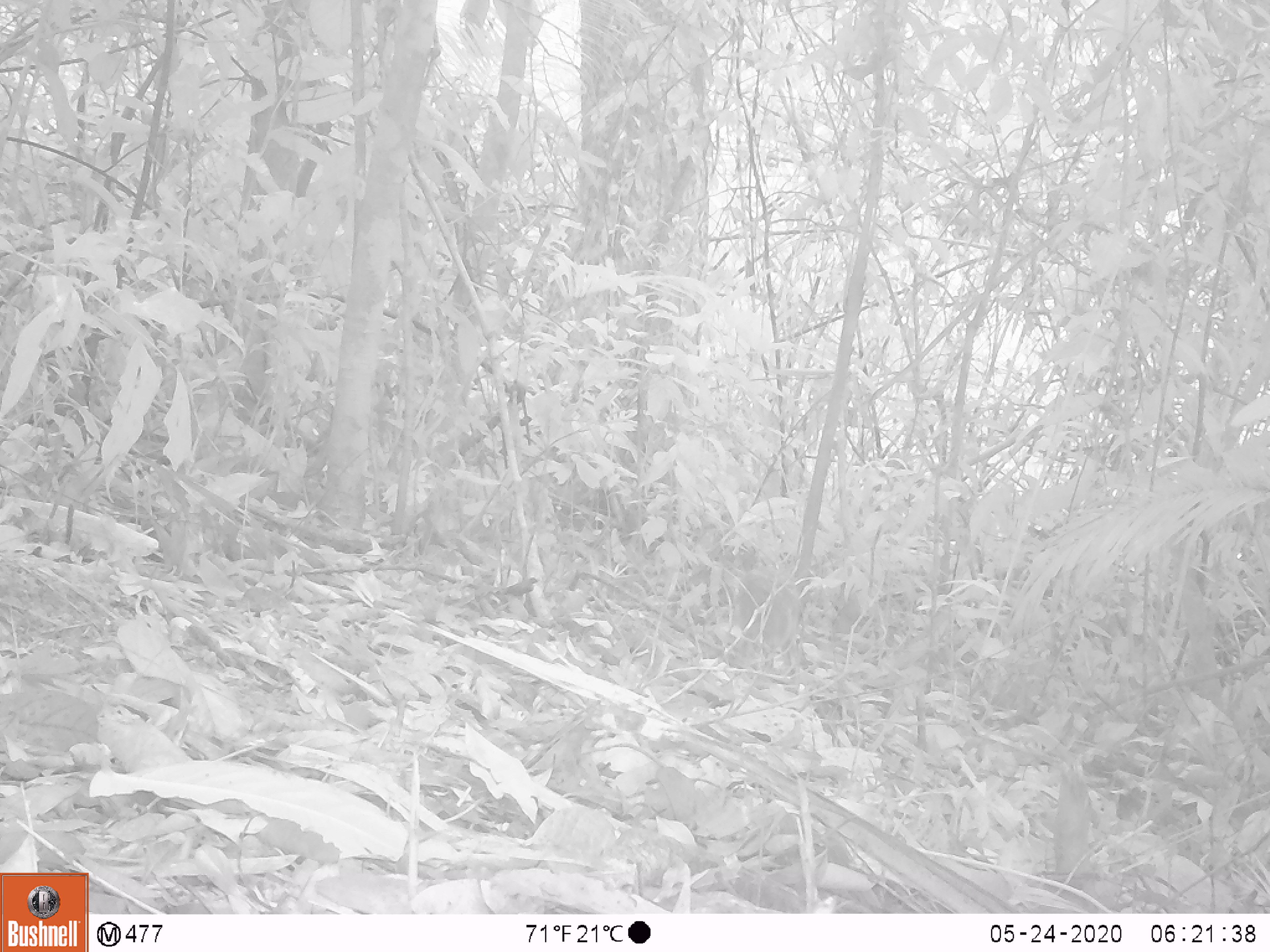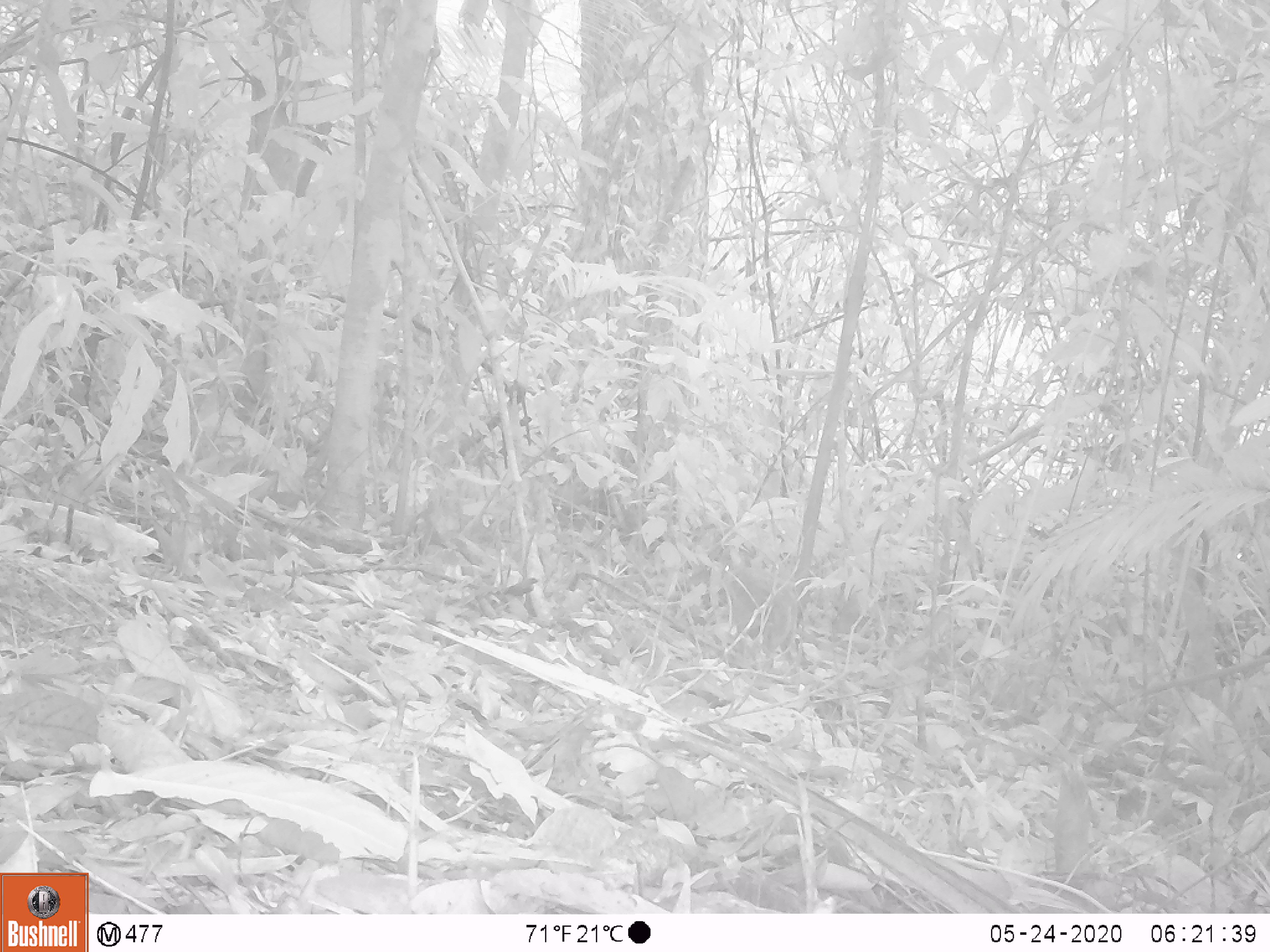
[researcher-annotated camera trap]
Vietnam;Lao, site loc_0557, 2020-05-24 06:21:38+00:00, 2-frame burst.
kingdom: Animalia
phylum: Chordata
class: Mammalia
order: Artiodactyla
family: Tragulidae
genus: Moschiola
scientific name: Moschiola meminna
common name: chevrotain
Chevrotain (Moschiola meminna). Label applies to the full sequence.